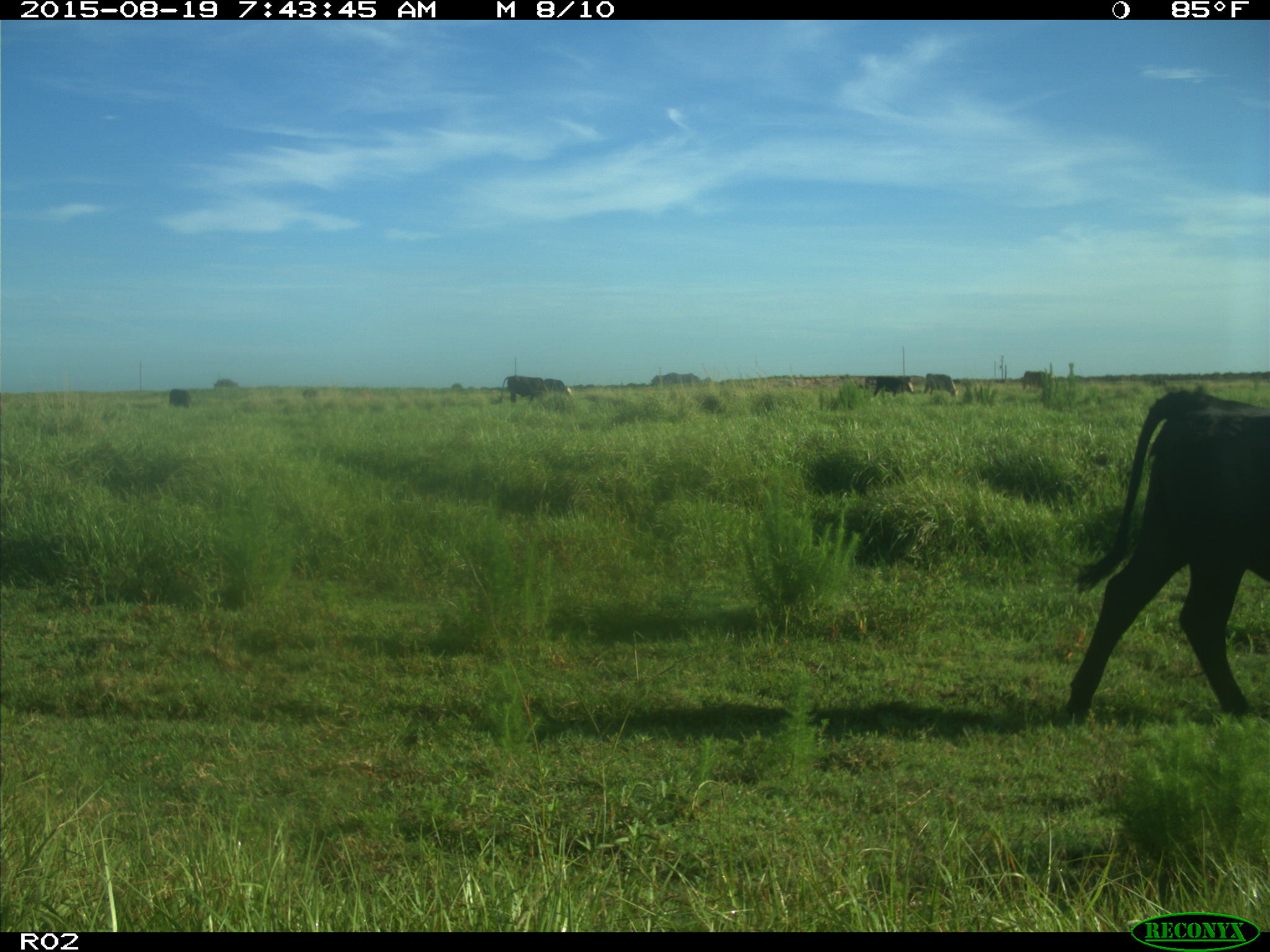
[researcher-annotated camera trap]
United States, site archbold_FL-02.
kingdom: Animalia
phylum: Chordata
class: Mammalia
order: Artiodactyla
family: Bovidae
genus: Bos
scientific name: Bos taurus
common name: domestic cow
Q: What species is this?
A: Bos taurus (domestic cow).